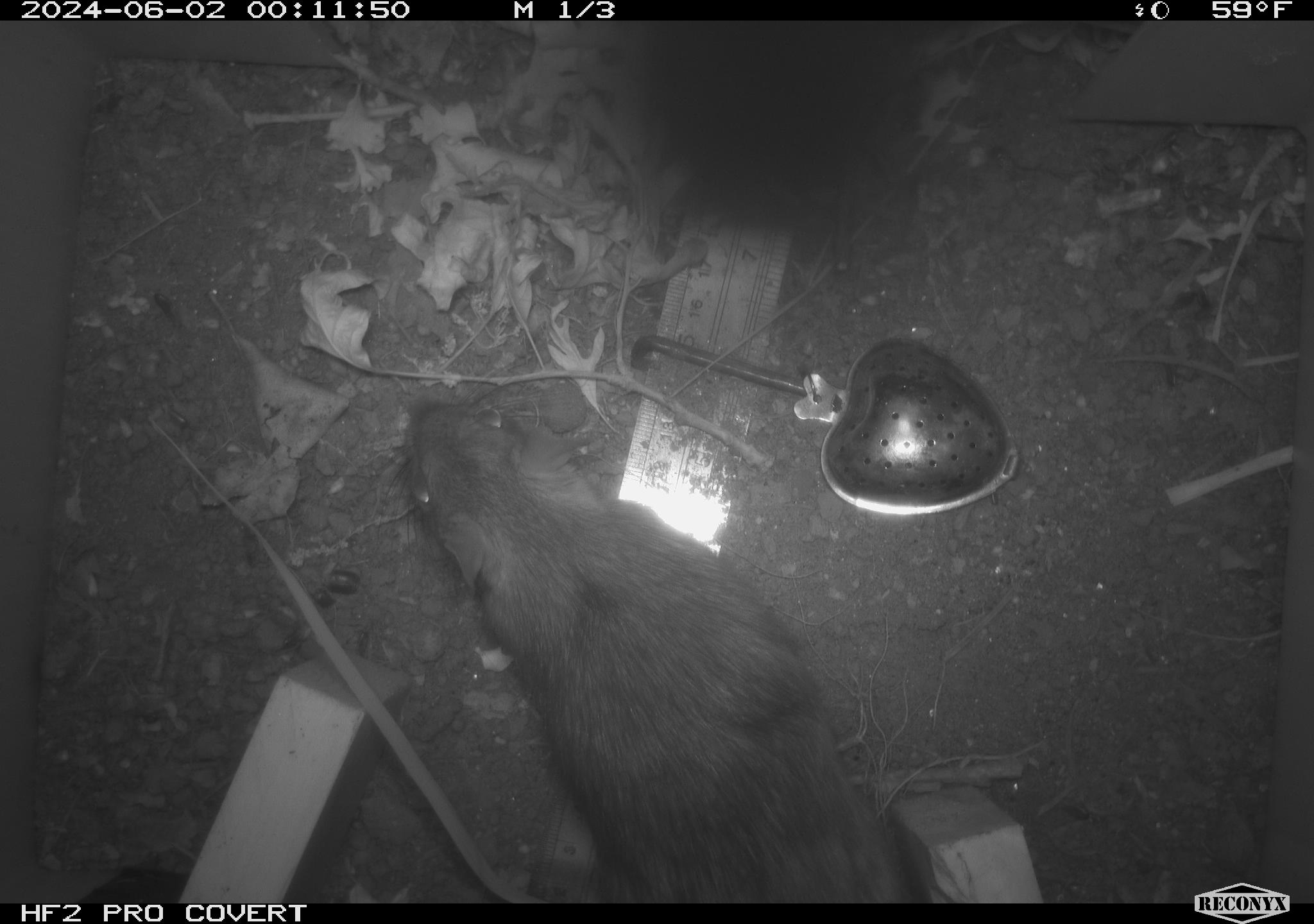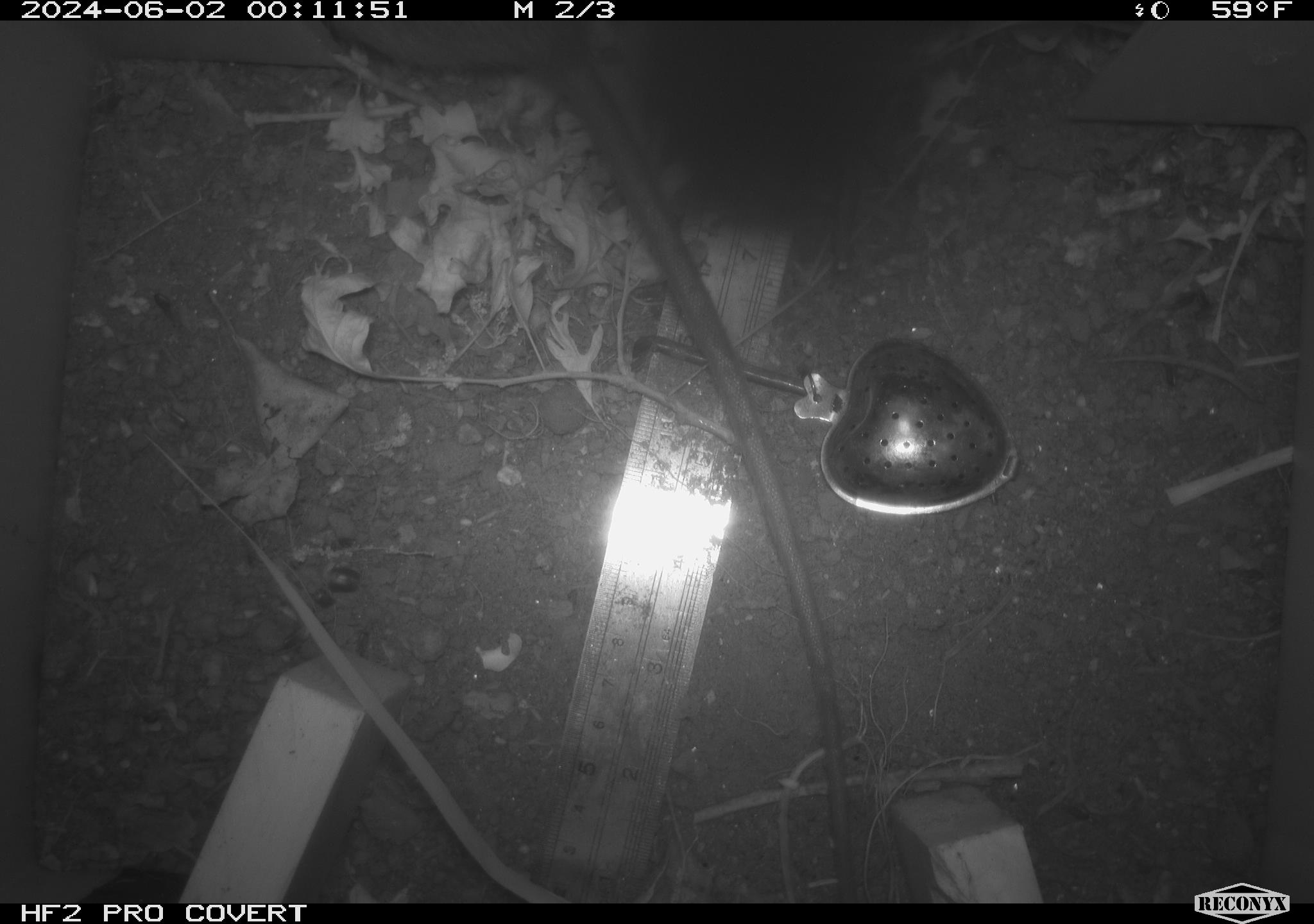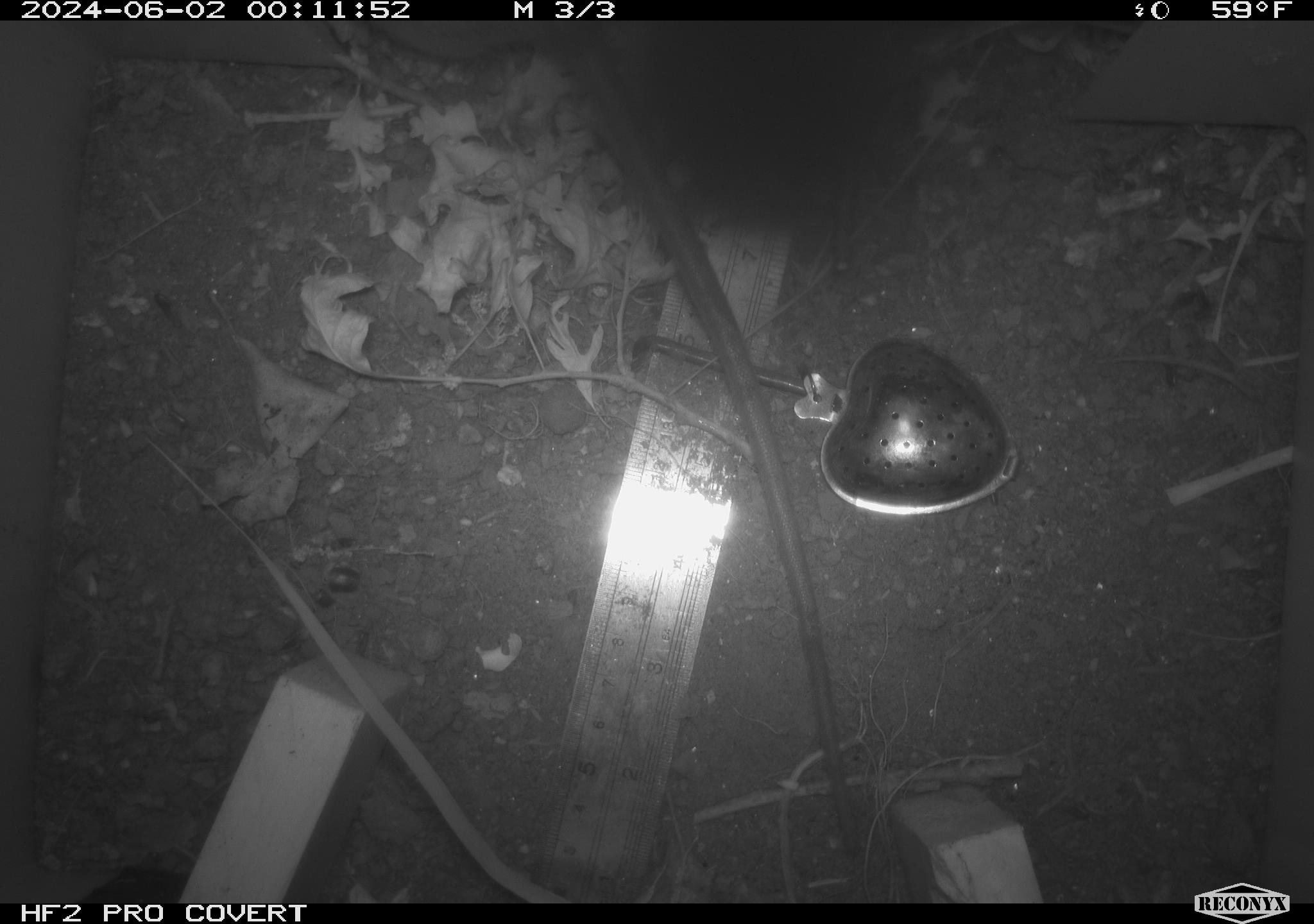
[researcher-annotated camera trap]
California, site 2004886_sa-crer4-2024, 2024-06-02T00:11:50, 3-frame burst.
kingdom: Animalia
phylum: Chordata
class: Mammalia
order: Rodentia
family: Muridae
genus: Rattus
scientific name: Rattus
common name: rat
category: rattus species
Rattus species (rat) (Rattus).